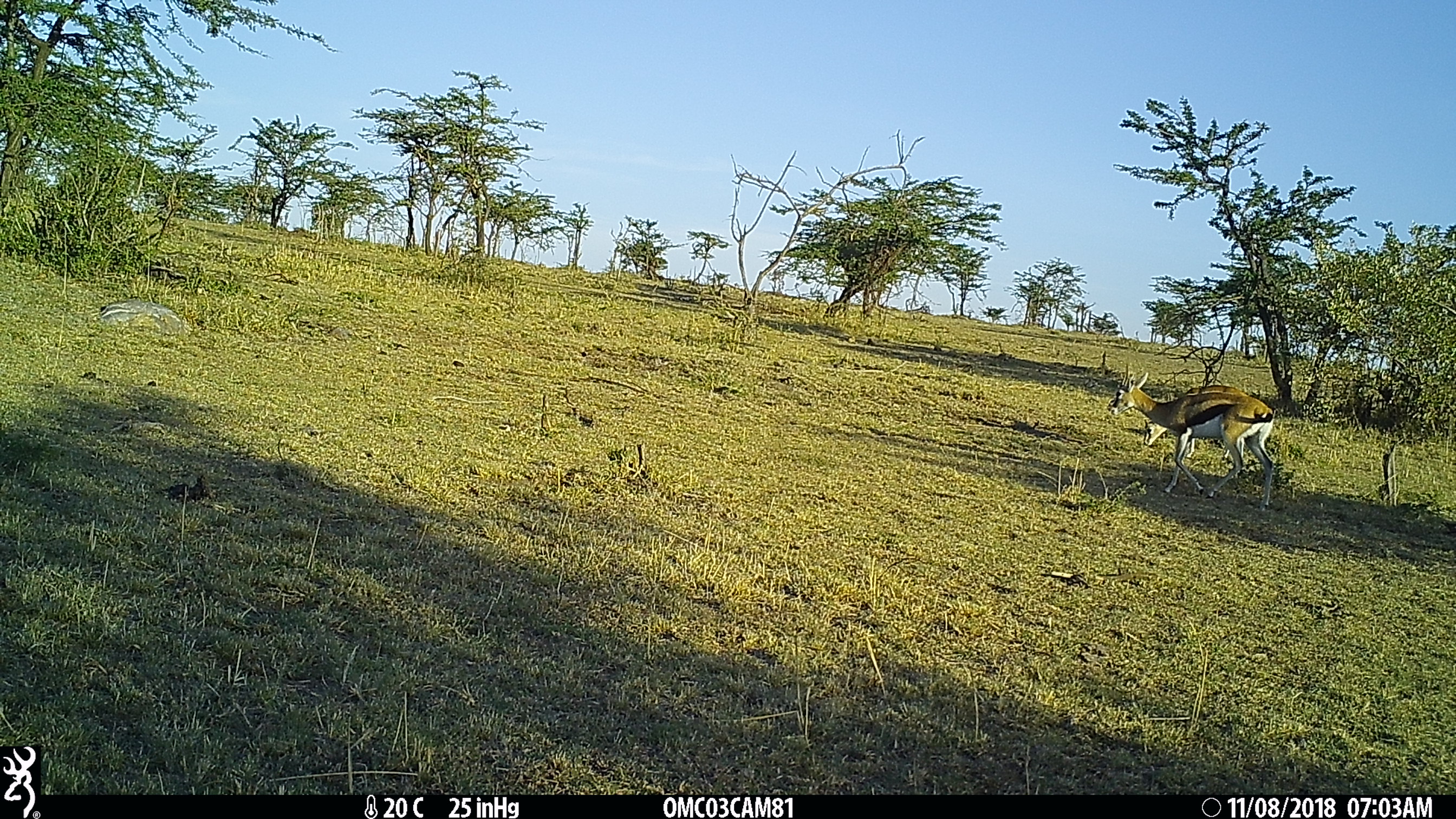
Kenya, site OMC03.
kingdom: Animalia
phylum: Chordata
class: Mammalia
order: Artiodactyla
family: Bovidae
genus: Eudorcas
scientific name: Eudorcas thomsonii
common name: thomon's gazelle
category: gazelle thomsons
Gazelle thomsons (thomon's gazelle) (Eudorcas thomsonii).